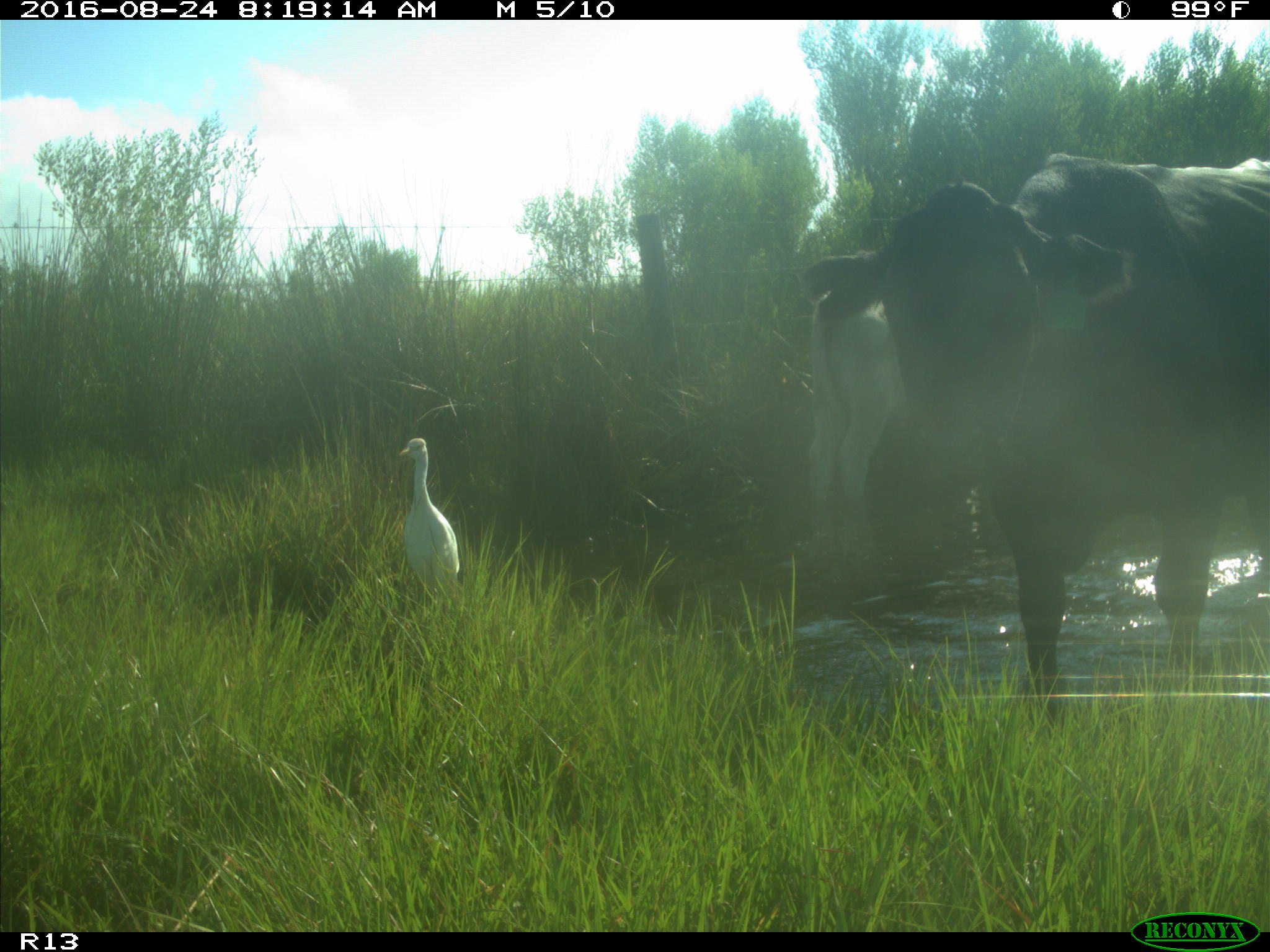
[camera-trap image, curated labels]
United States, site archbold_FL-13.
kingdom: Animalia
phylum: Chordata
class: Mammalia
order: Artiodactyla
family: Bovidae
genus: Bos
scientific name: Bos taurus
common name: domestic cow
Bos taurus (domestic cow).